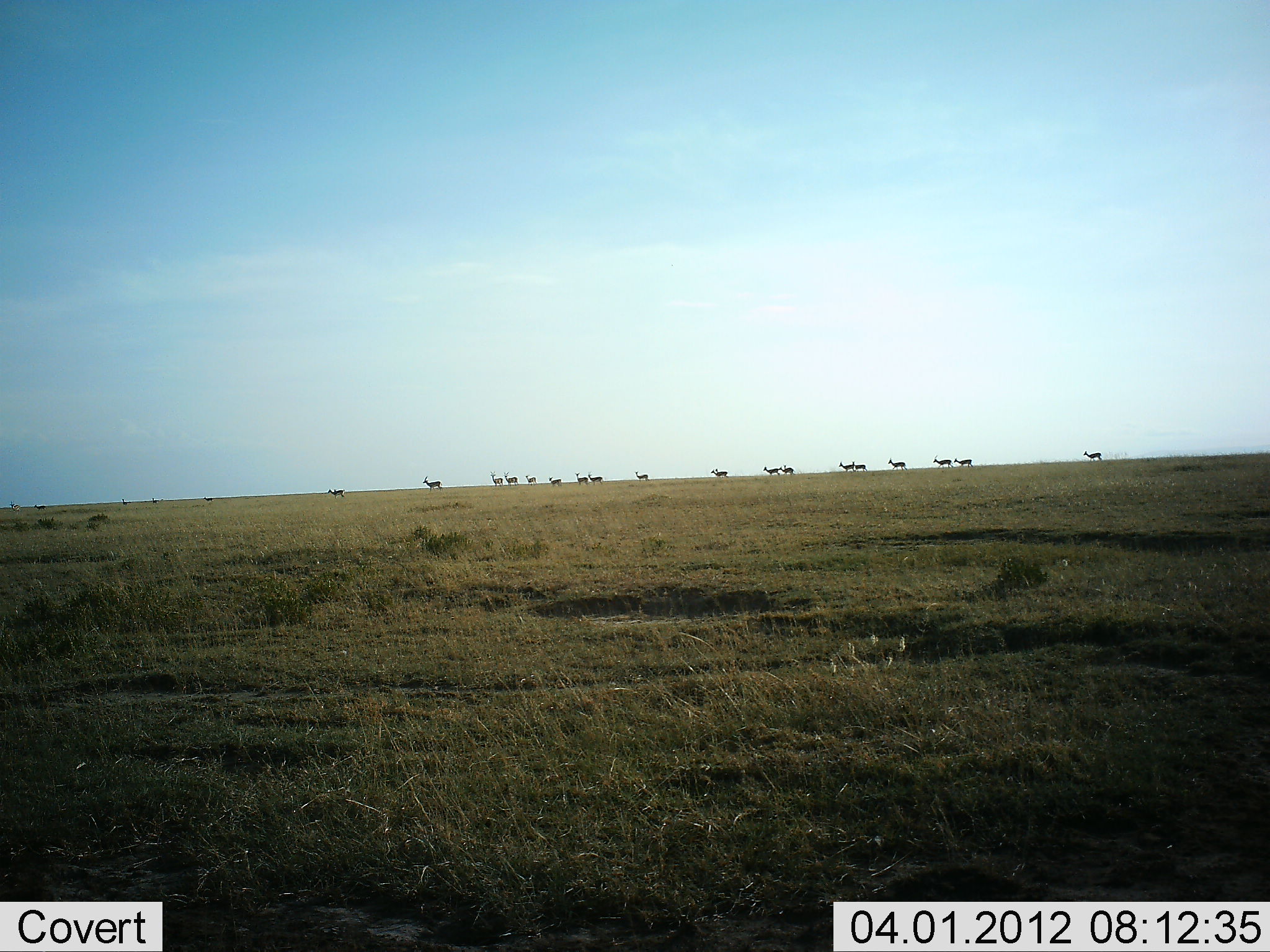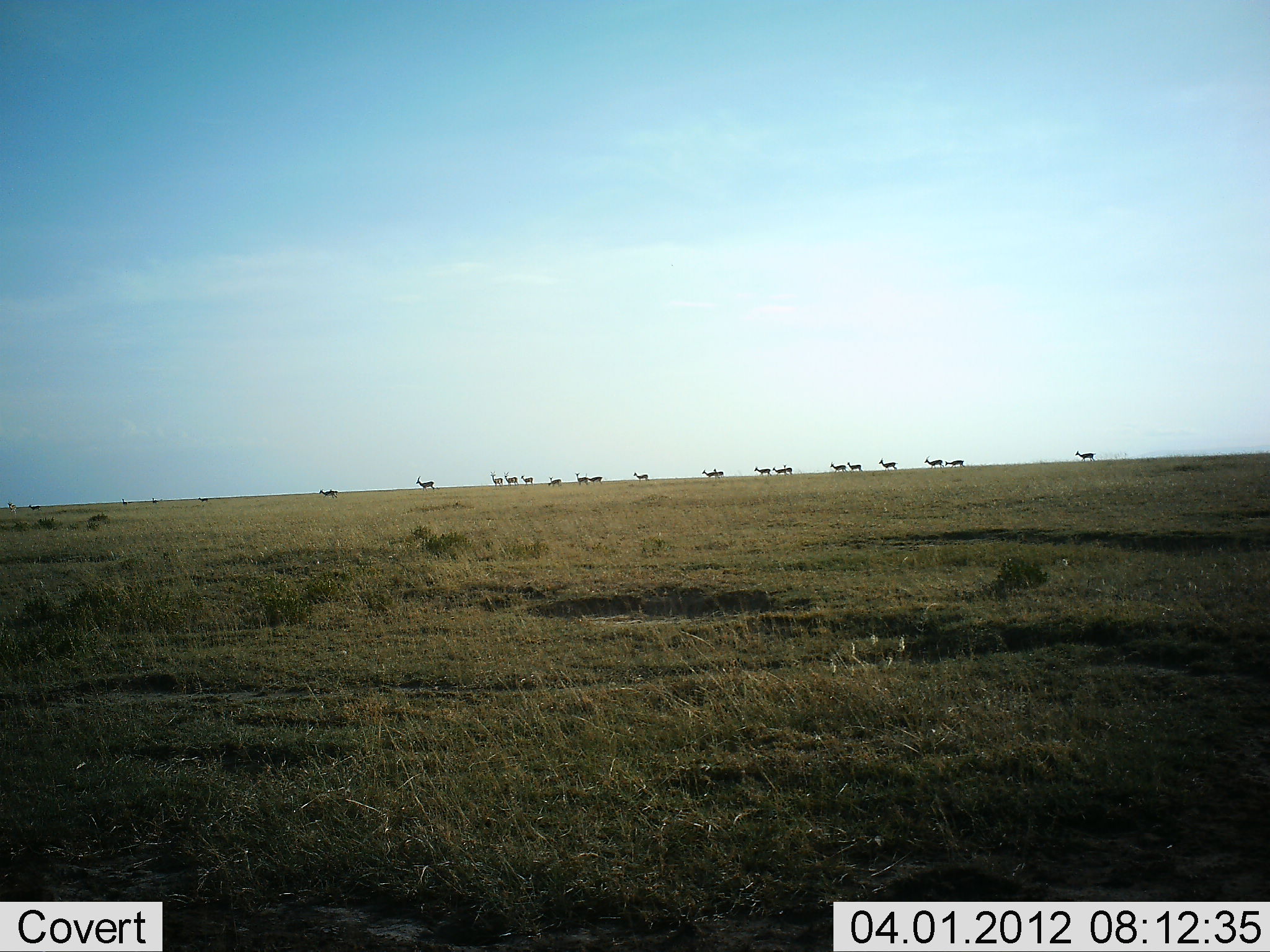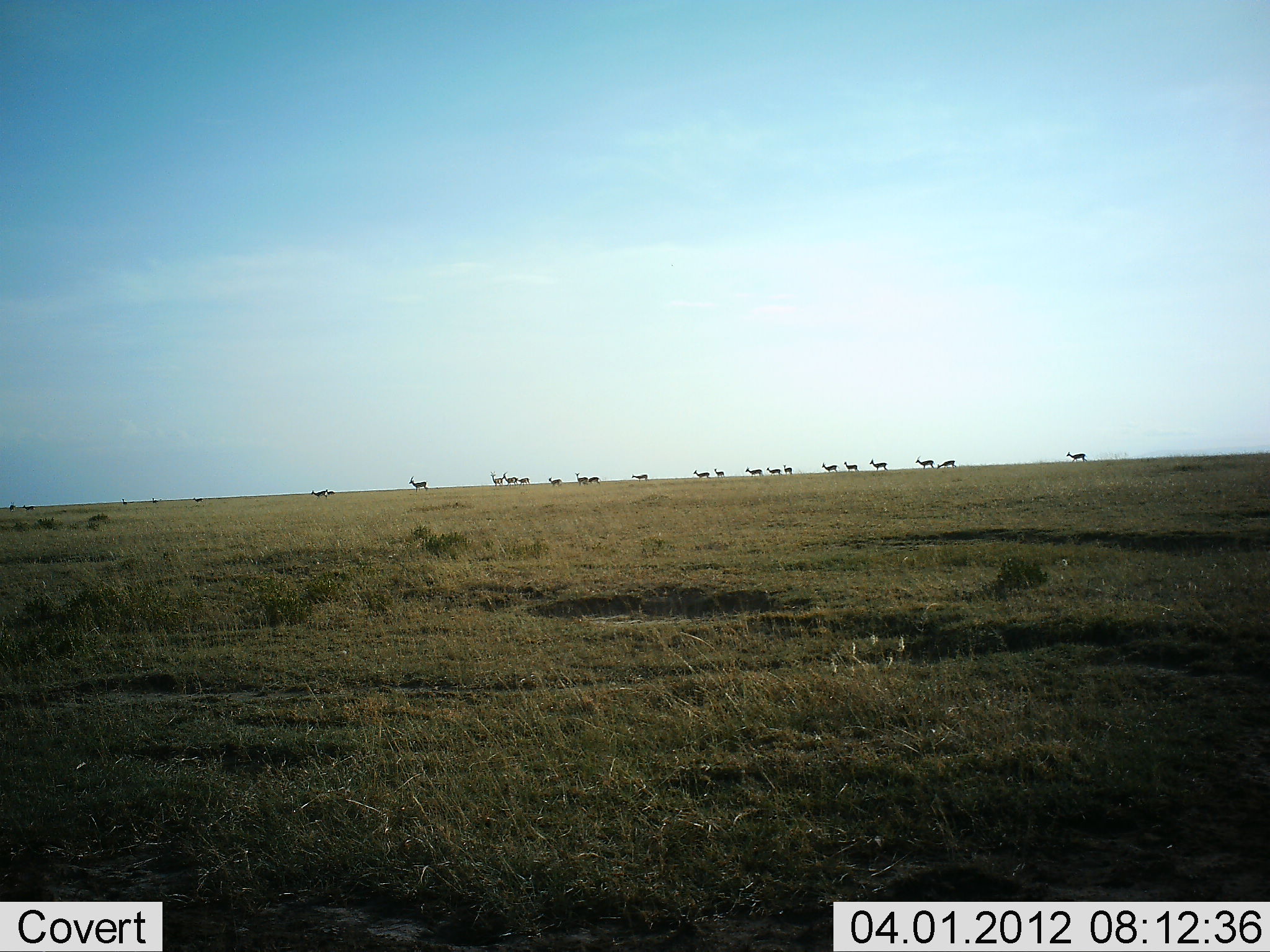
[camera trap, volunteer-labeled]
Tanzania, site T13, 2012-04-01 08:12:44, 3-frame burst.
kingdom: Animalia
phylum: Chordata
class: Mammalia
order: Artiodactyla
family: Bovidae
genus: Eudorcas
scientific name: Eudorcas thomsonii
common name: thomson's gazelle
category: gazellethomsons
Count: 11-50.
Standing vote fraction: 15%.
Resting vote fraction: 0%.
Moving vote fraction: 95%.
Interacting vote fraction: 0%.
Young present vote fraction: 0%.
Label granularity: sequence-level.